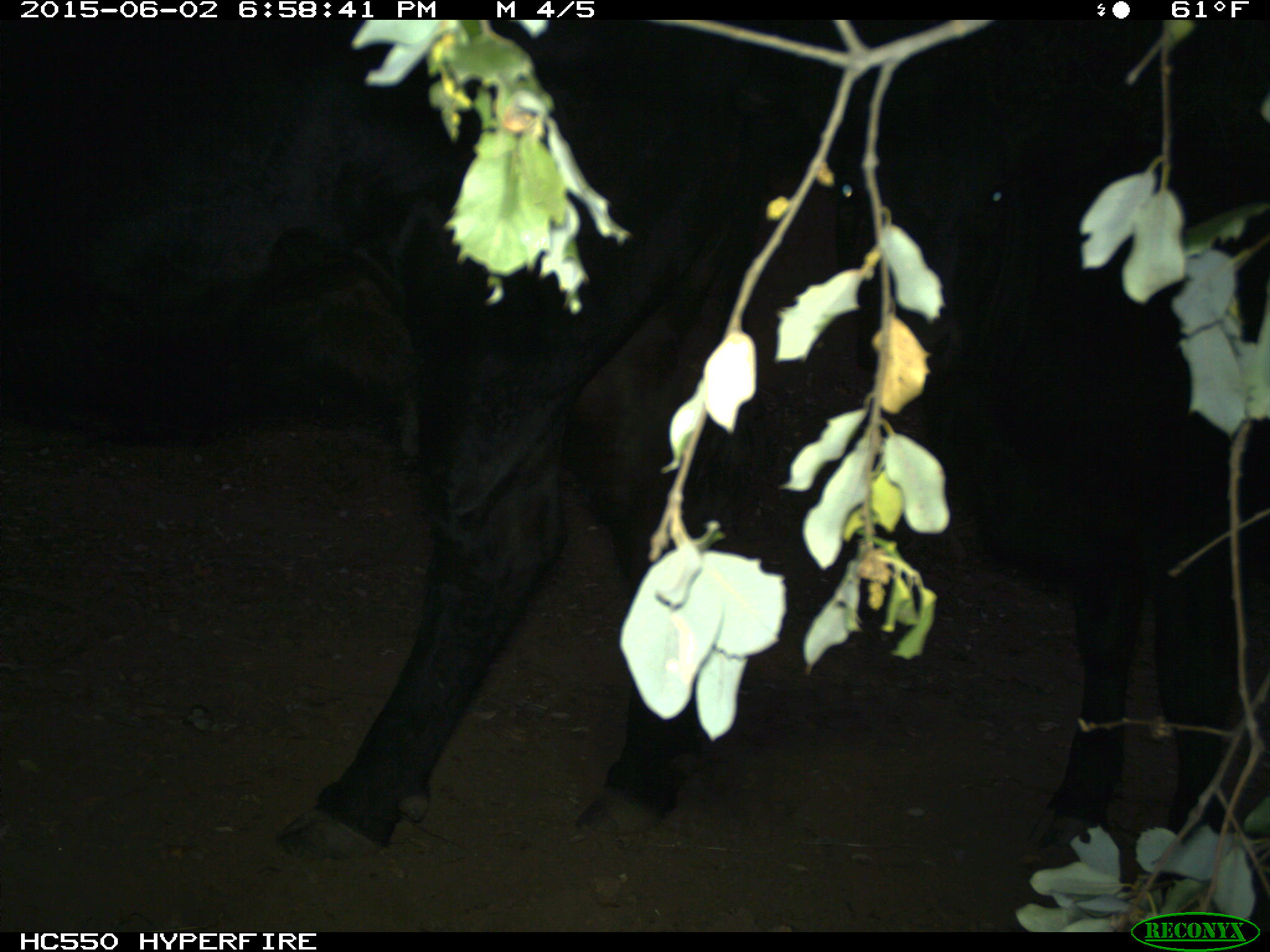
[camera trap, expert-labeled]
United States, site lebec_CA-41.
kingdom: Animalia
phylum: Chordata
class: Mammalia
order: Artiodactyla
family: Bovidae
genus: Bos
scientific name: Bos taurus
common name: domestic cow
Bos taurus (domestic cow).